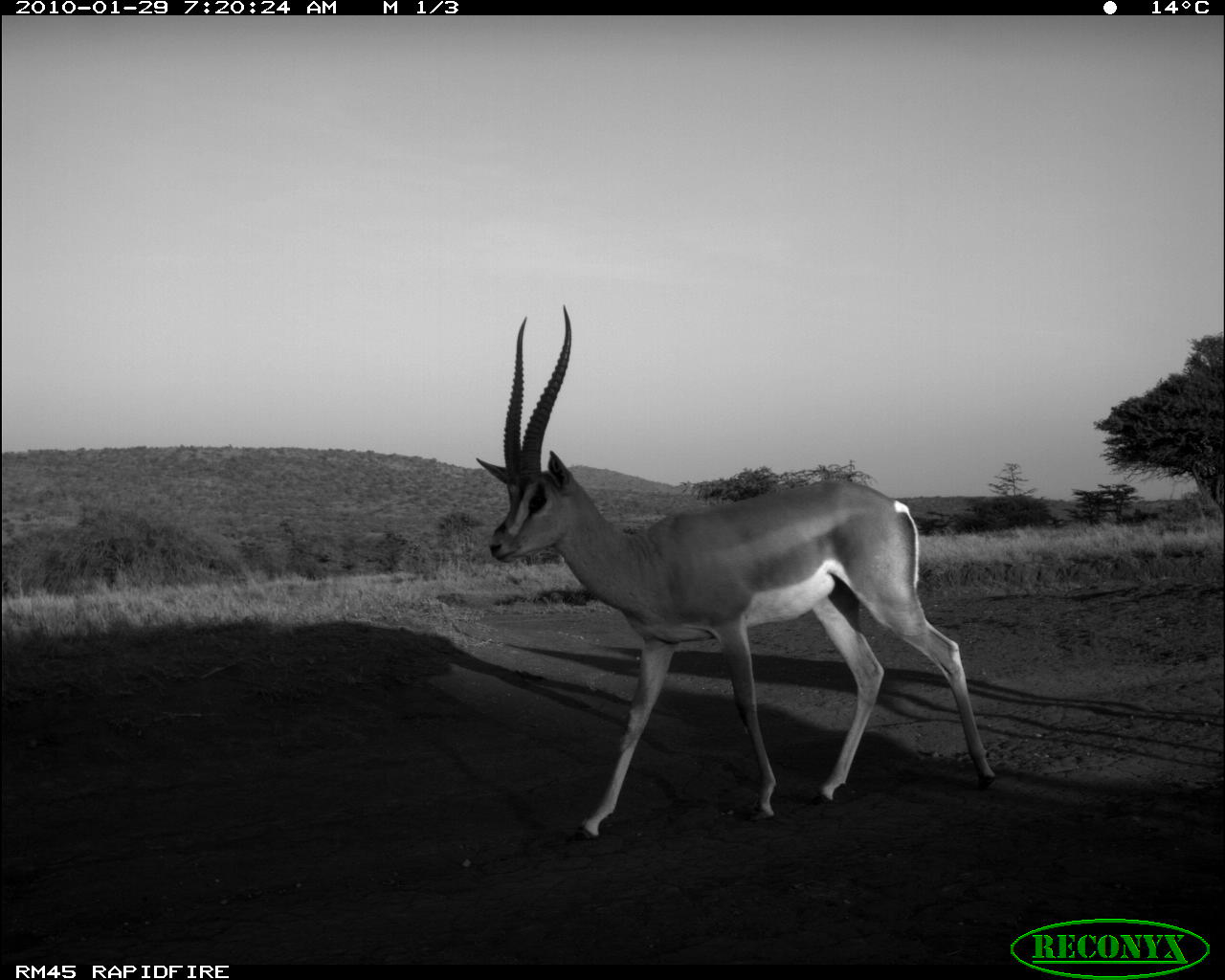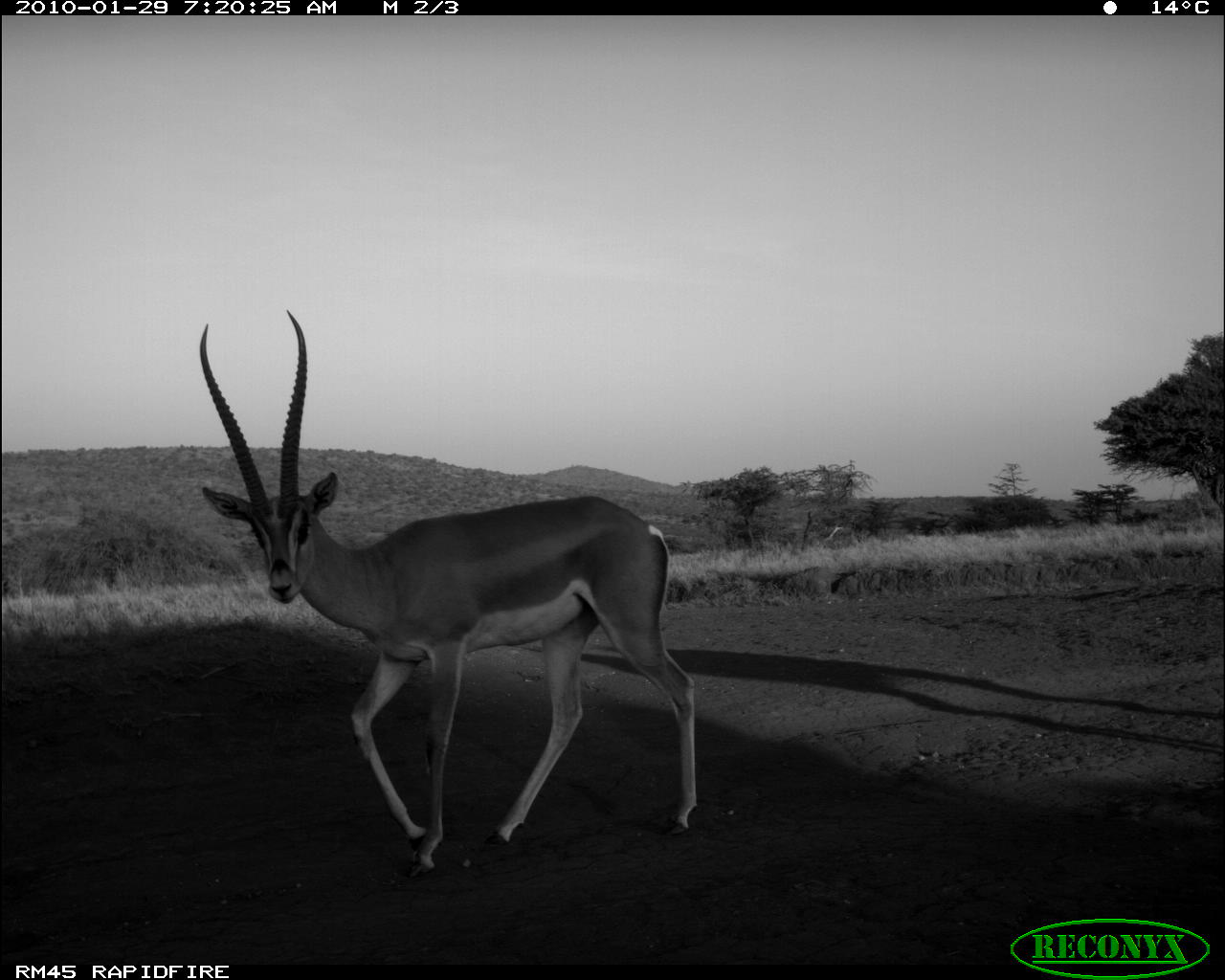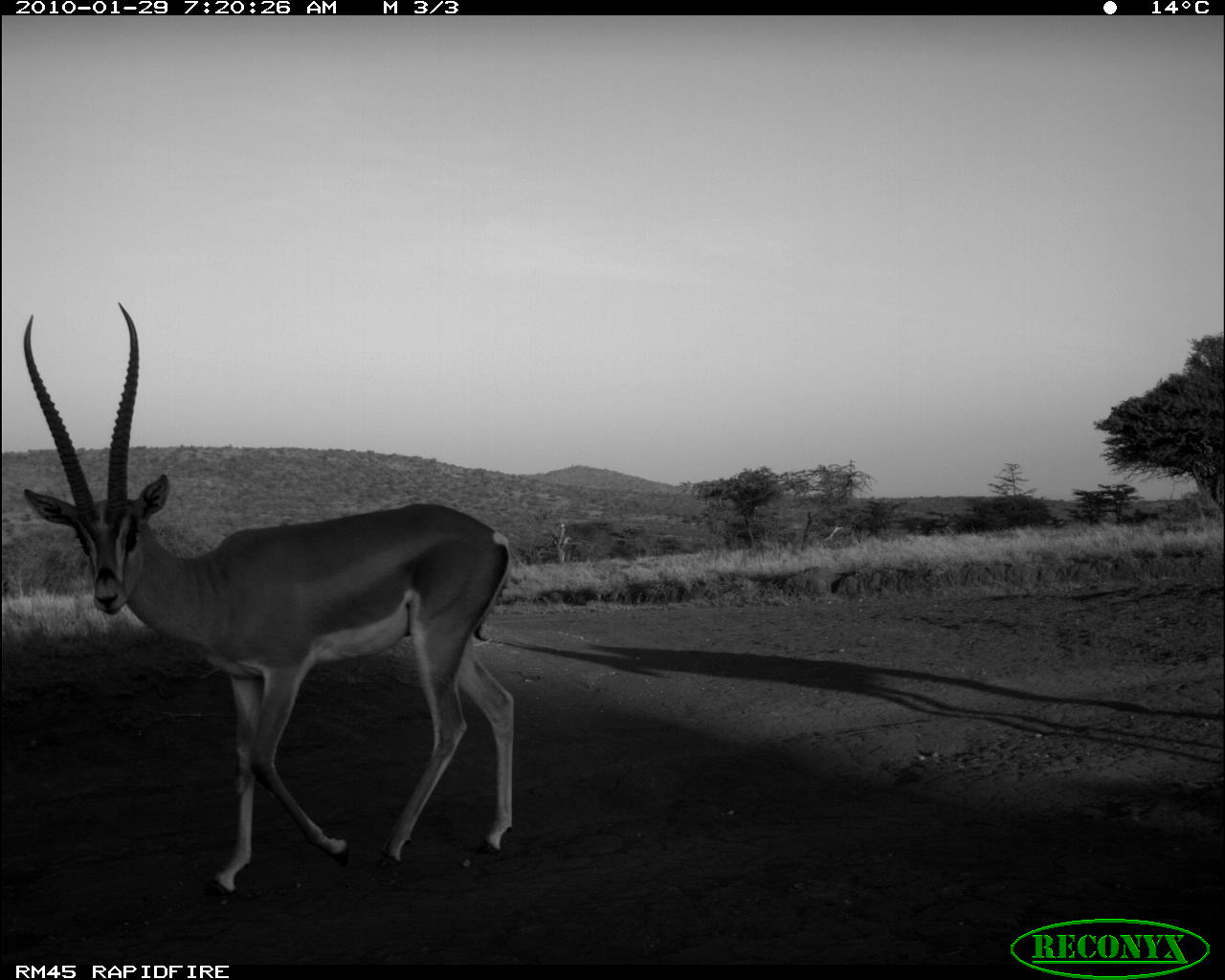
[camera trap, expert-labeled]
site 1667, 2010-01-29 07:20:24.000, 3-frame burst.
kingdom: Animalia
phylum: Chordata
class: Mammalia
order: Artiodactyla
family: Bovidae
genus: Nanger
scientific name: Nanger granti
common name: grant's gazelle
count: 1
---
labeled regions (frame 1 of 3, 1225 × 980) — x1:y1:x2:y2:
nanger granti: 472:302:995:842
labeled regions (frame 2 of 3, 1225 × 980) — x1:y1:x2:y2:
nanger granti: 197:309:695:877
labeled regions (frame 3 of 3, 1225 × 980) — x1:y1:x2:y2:
nanger granti: 19:301:516:896